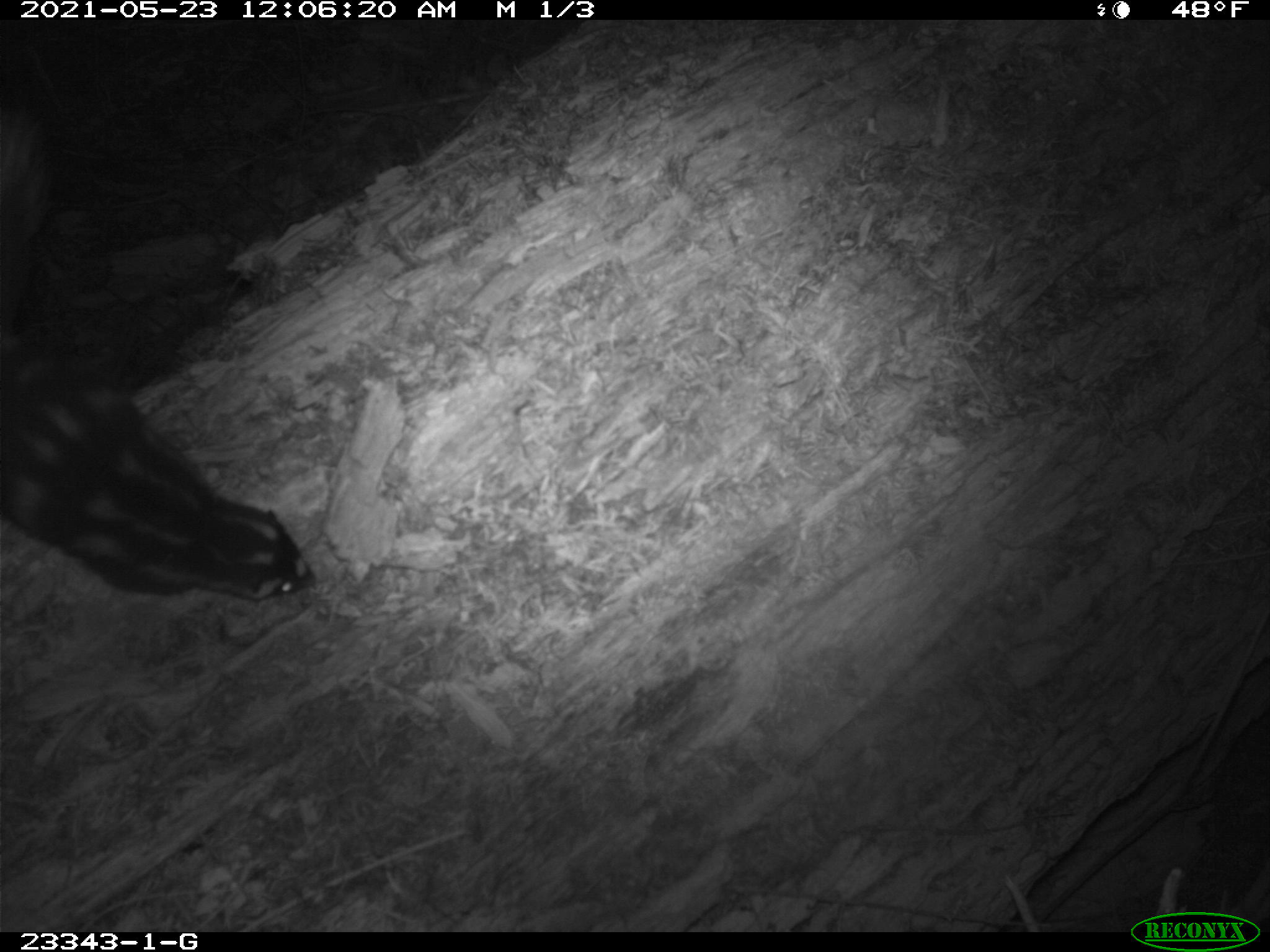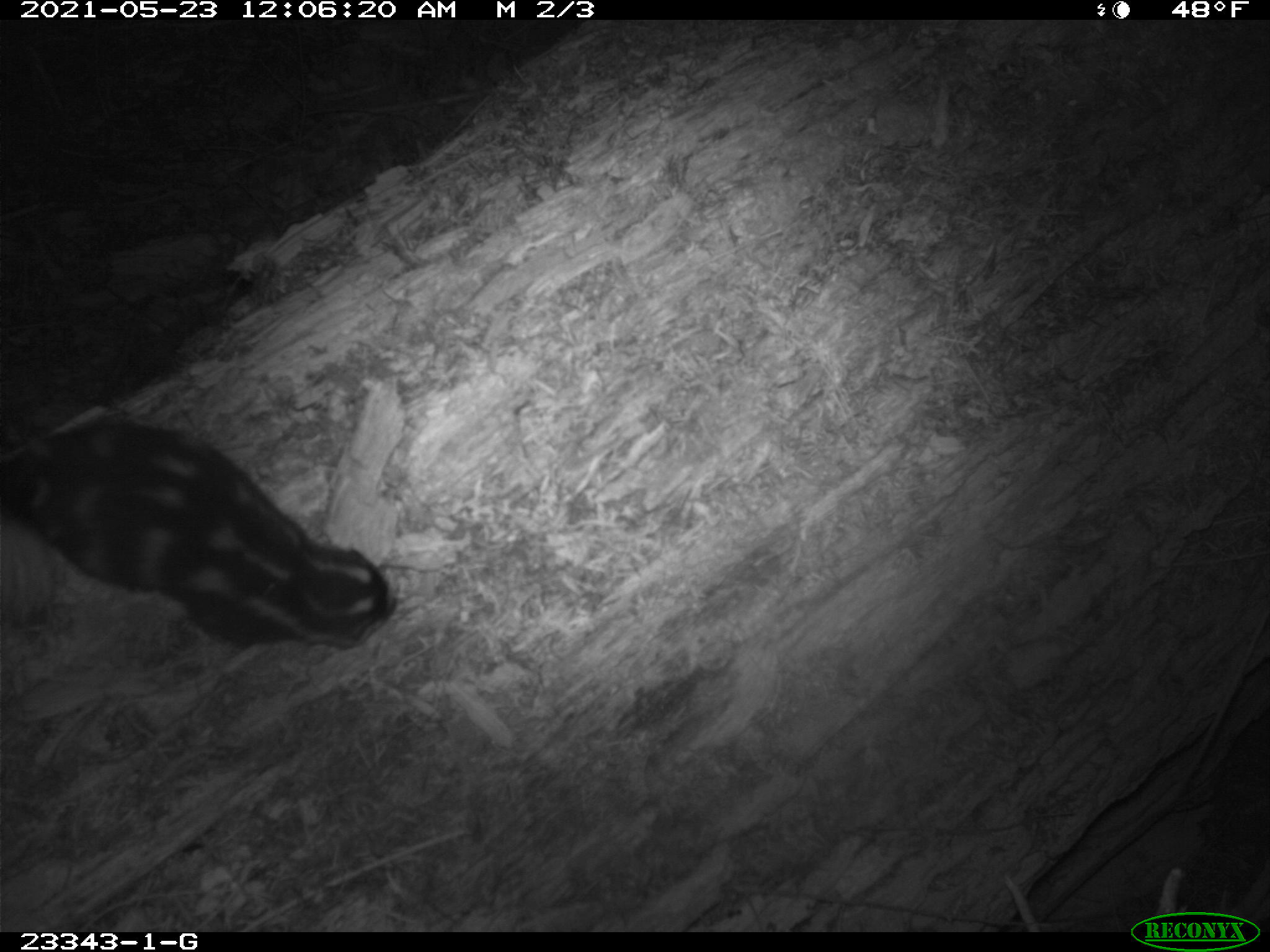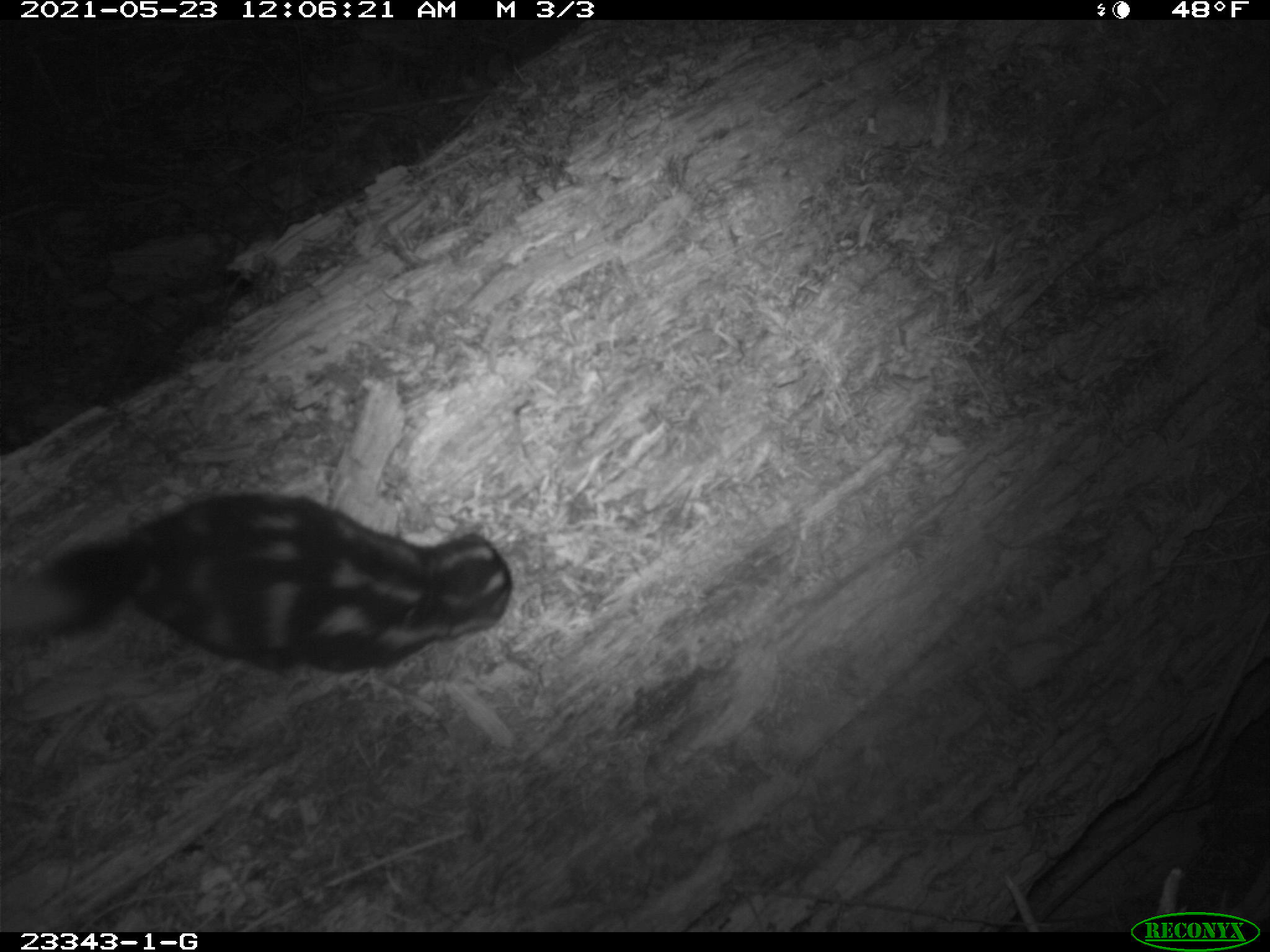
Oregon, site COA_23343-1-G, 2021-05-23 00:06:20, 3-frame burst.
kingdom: Animalia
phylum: Chordata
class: Mammalia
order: Carnivora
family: Mephitidae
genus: Spilogale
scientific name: Spilogale gracilis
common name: western spotted skunk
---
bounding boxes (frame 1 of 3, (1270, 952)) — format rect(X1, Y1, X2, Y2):
western spotted skunk: rect(2, 110, 325, 611)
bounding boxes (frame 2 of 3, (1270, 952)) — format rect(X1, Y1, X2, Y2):
western spotted skunk: rect(4, 387, 409, 675)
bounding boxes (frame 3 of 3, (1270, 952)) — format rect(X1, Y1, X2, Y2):
western spotted skunk: rect(4, 490, 524, 688)